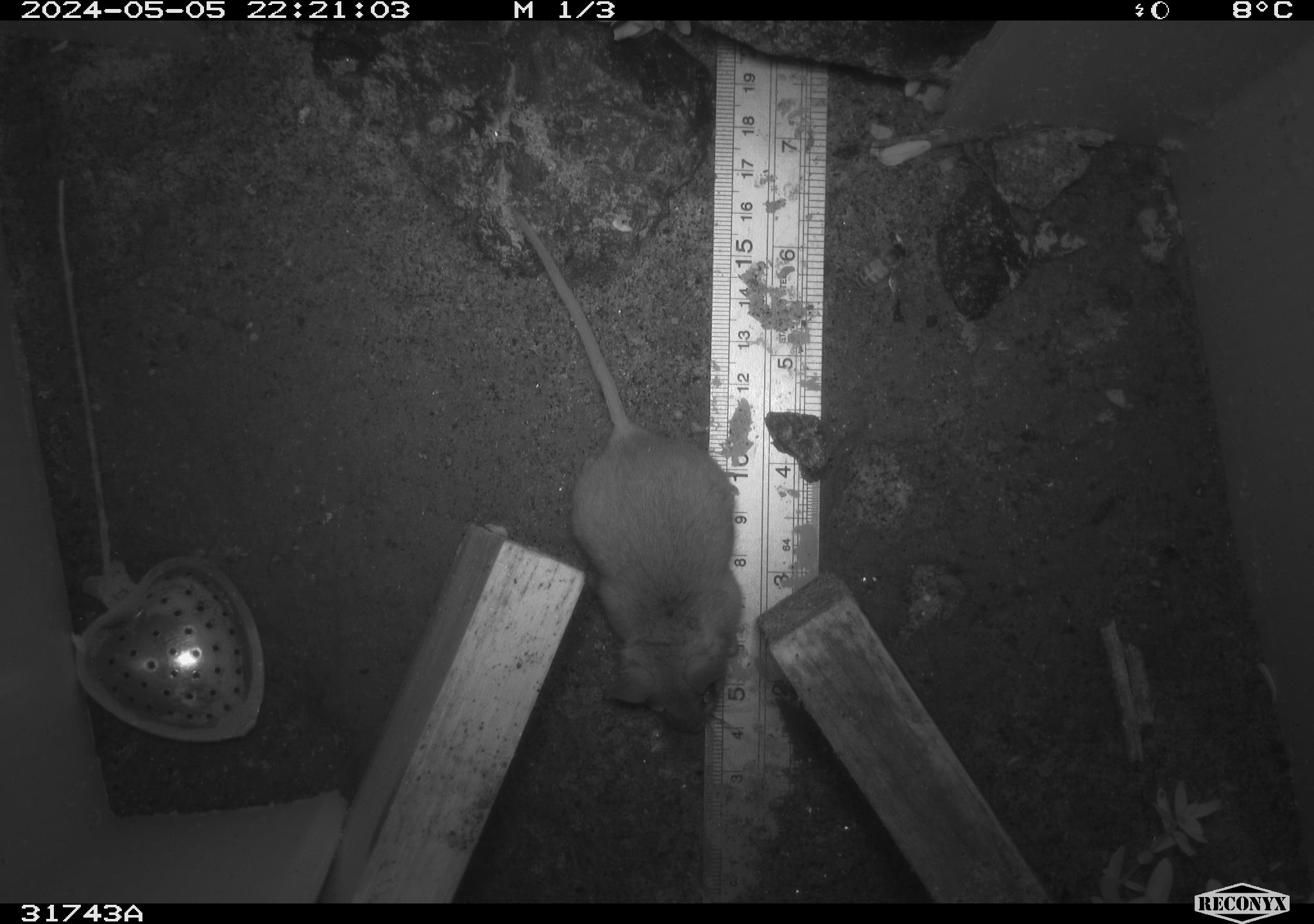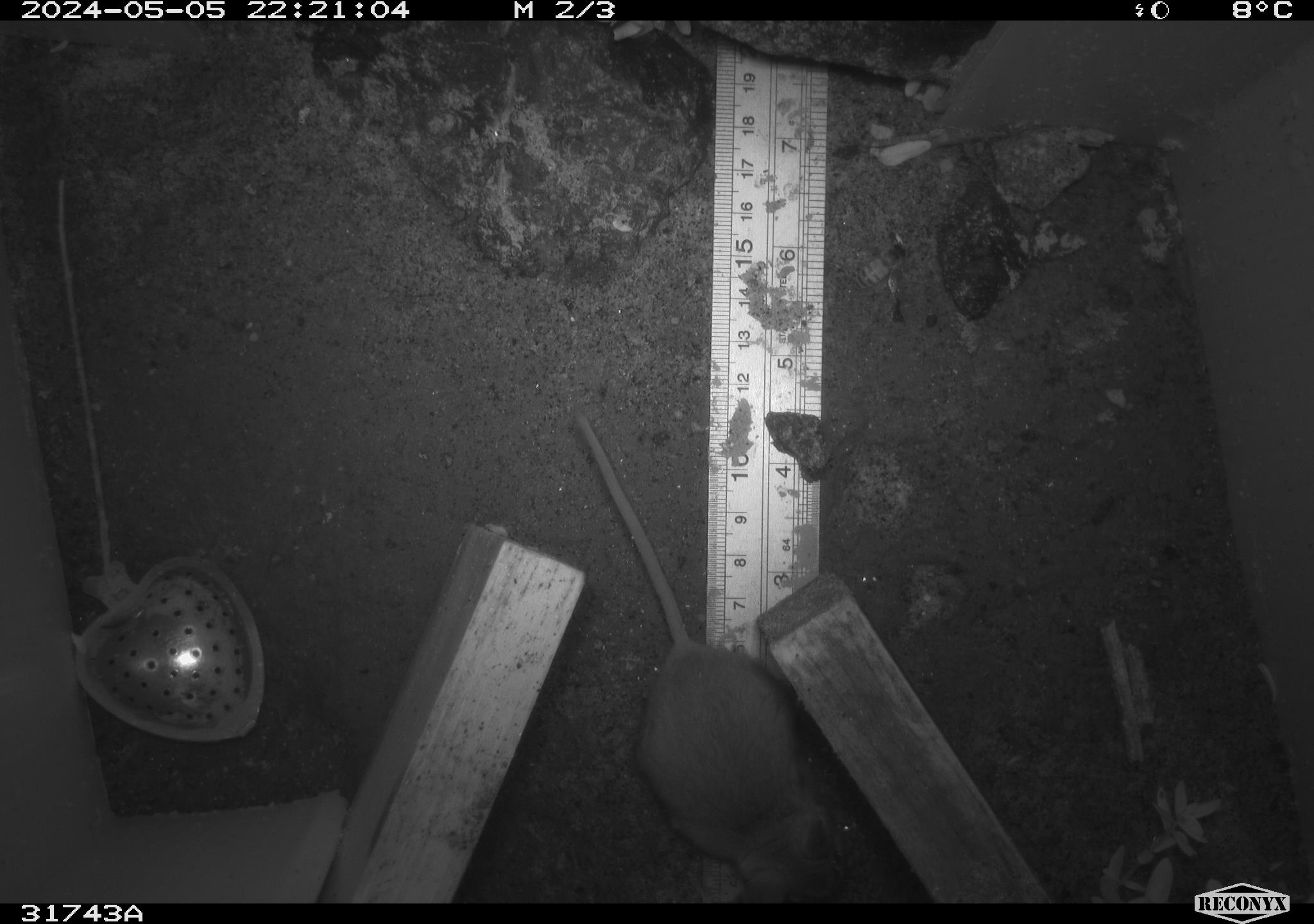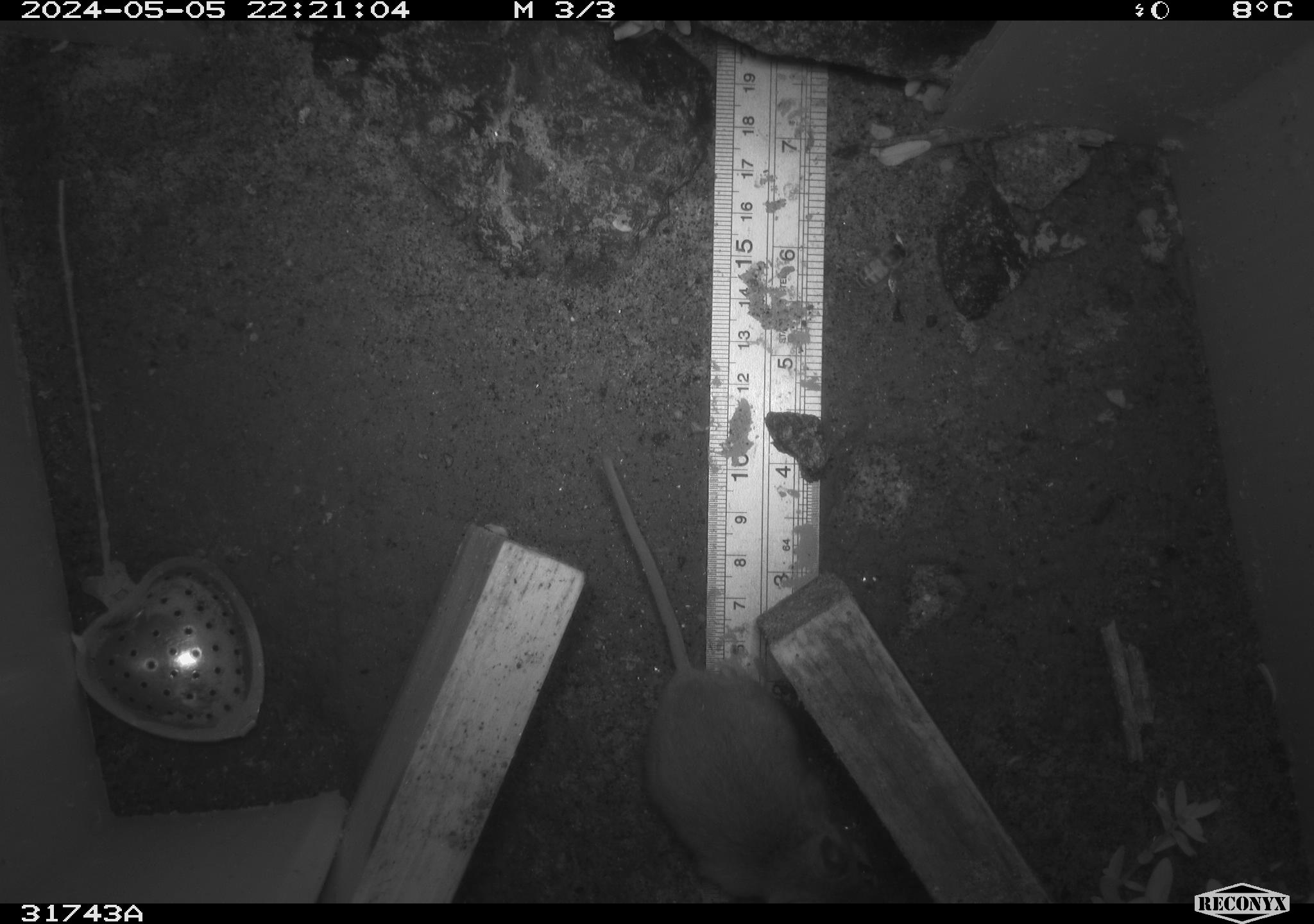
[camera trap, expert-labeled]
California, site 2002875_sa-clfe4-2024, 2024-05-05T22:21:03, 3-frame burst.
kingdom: Animalia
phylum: Chordata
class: Mammalia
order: Rodentia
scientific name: Rodentia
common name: mouse species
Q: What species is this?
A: Mouse species (Rodentia).